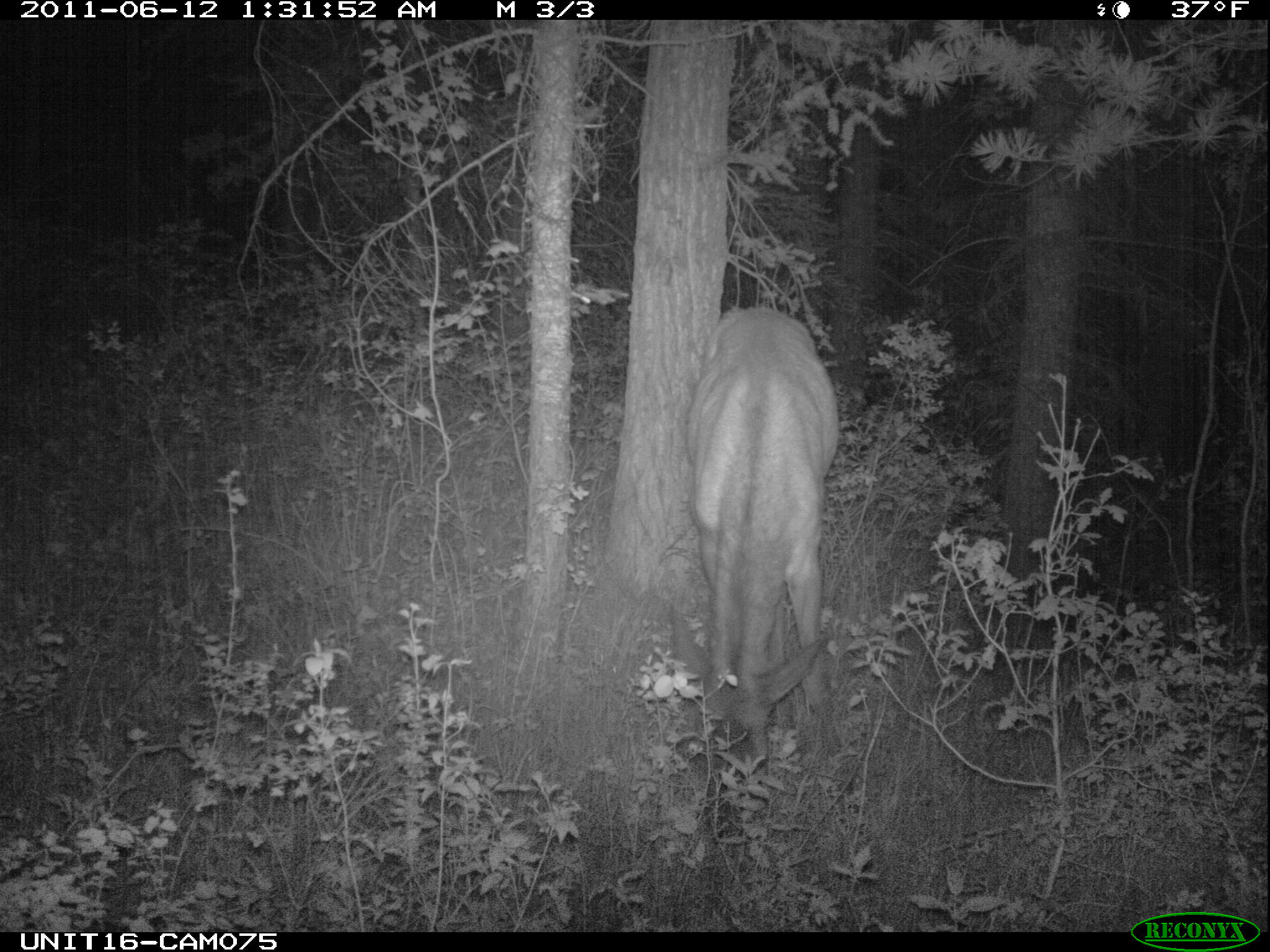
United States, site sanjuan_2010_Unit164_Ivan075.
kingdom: Animalia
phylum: Chordata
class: Mammalia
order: Artiodactyla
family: Cervidae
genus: Cervus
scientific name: Cervus elaphus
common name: red deer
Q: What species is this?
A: Cervus elaphus (red deer).